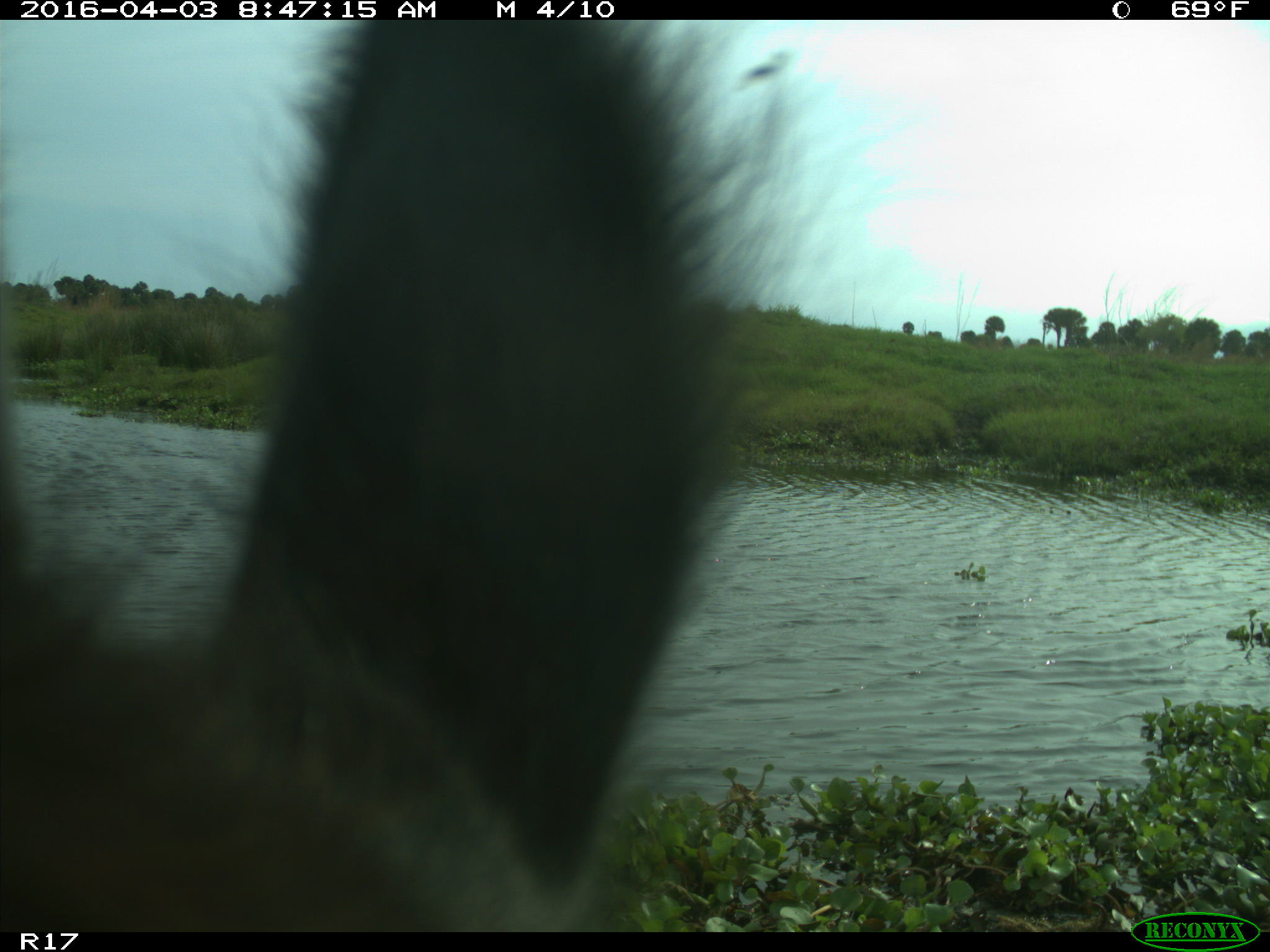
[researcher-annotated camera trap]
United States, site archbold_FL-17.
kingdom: Animalia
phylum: Chordata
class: Mammalia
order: Artiodactyla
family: Bovidae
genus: Bos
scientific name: Bos taurus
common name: domestic cow